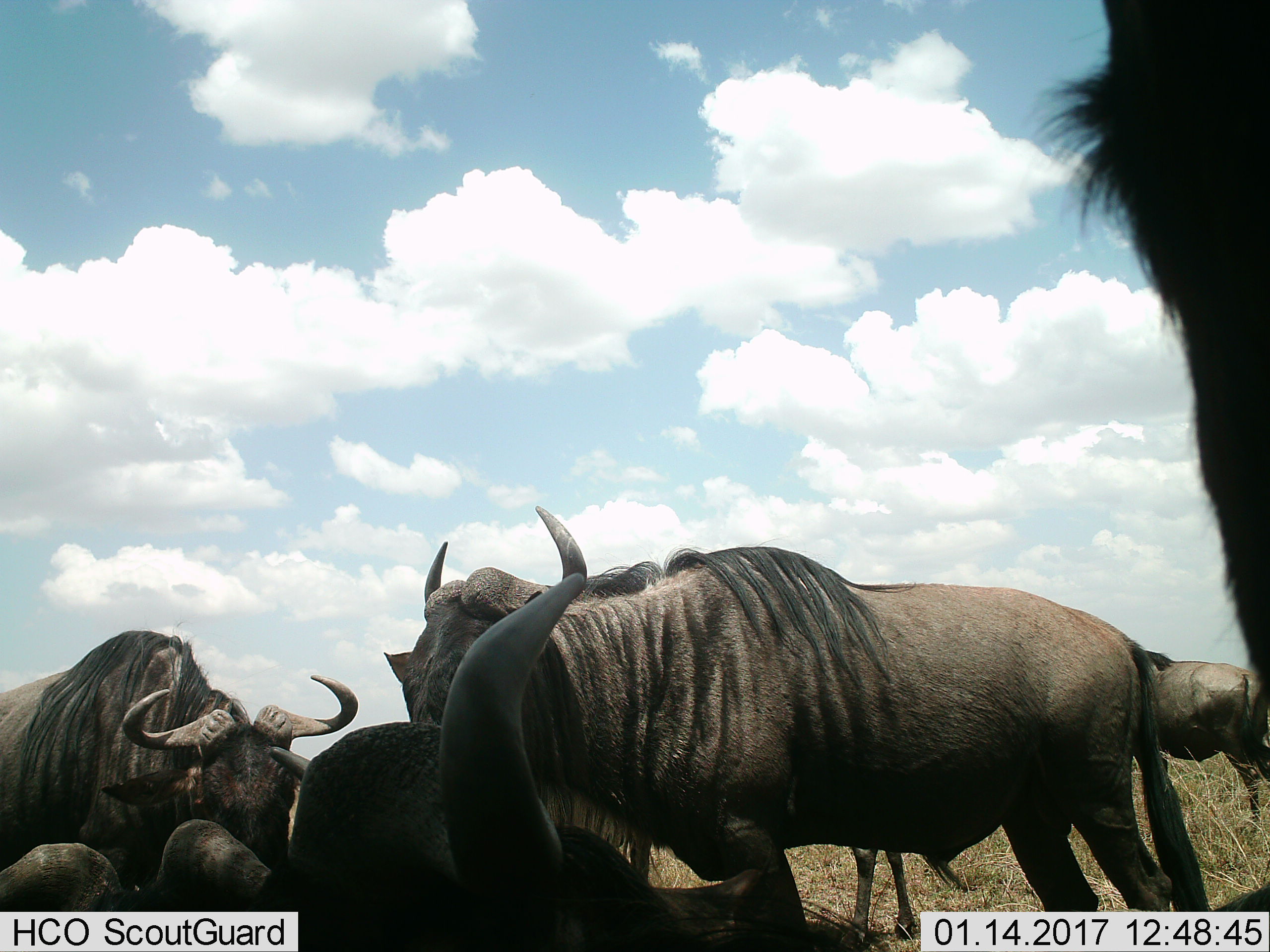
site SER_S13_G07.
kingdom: Animalia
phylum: Chordata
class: Mammalia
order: Artiodactyla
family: Bovidae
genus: Connochaetes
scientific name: Connochaetes taurinus taurinus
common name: blue wildebeest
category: wildebeestblue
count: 6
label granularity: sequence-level